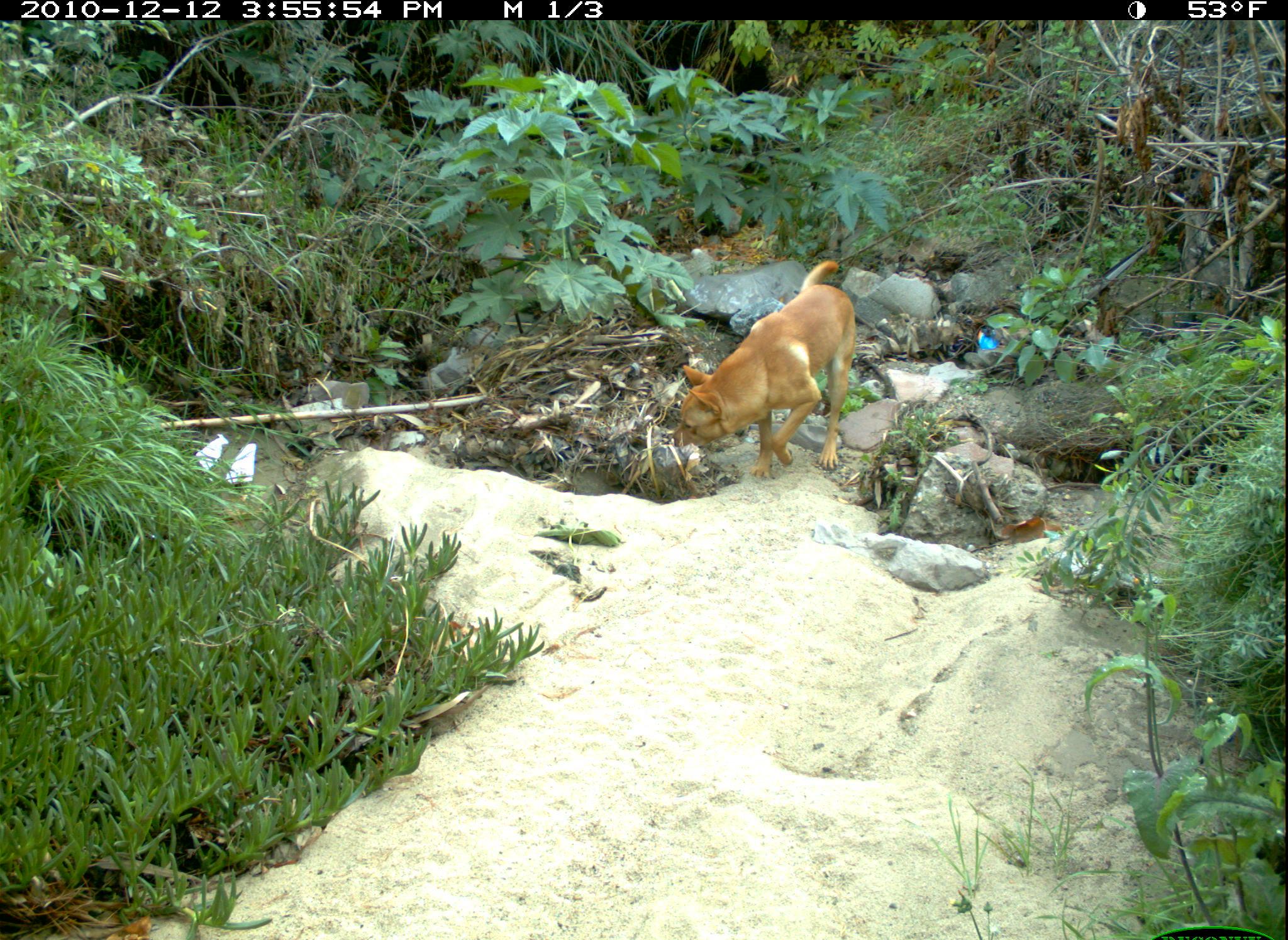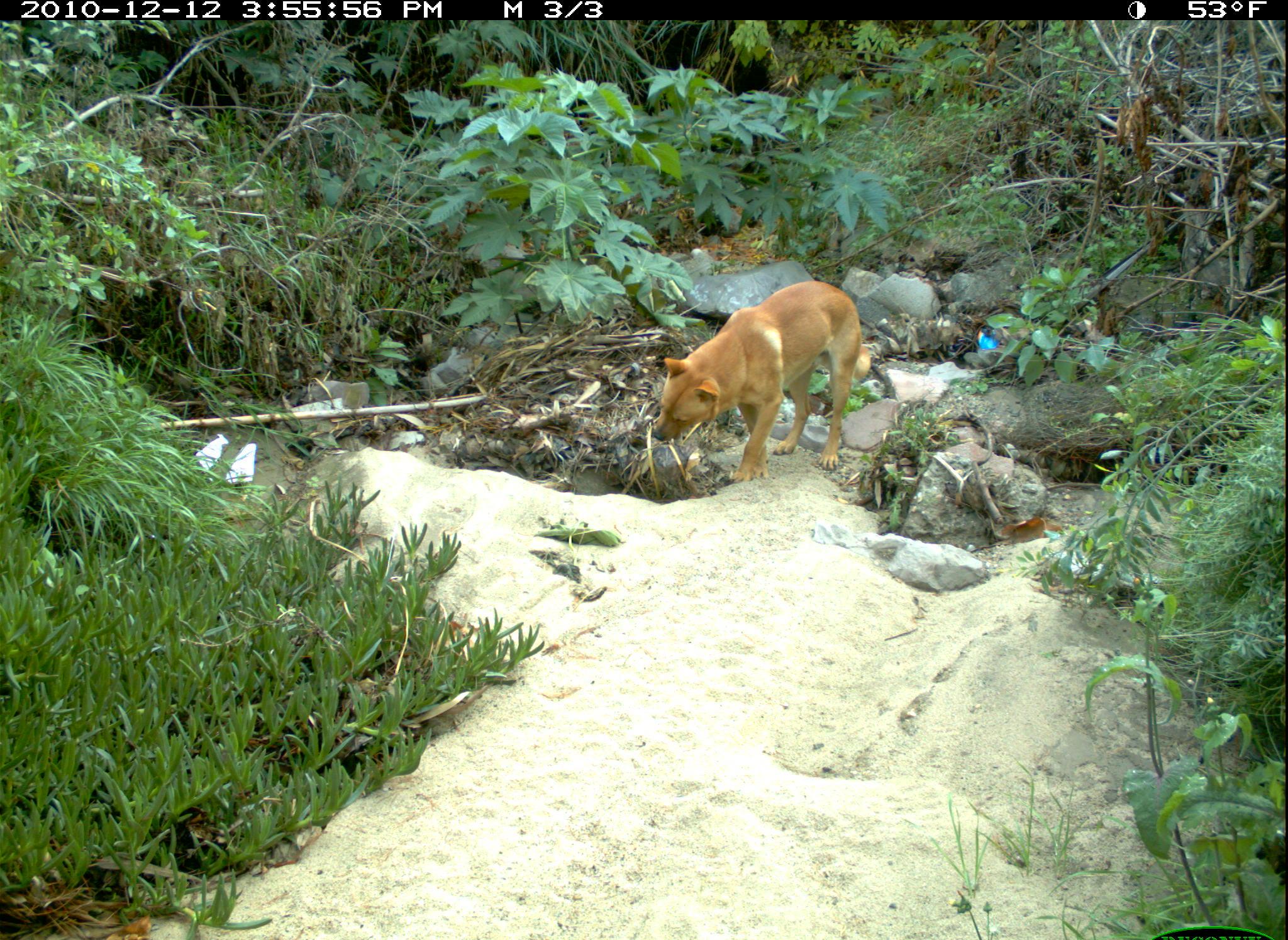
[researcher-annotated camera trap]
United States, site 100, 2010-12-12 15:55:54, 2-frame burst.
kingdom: Animalia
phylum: Chordata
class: Mammalia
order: Carnivora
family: Canidae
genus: Canis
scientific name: Canis familiaris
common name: domestic dog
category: dog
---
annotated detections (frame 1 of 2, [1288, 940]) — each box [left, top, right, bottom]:
dog: [663, 245, 895, 504]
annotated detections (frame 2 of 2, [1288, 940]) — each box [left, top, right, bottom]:
dog: [641, 274, 881, 504]